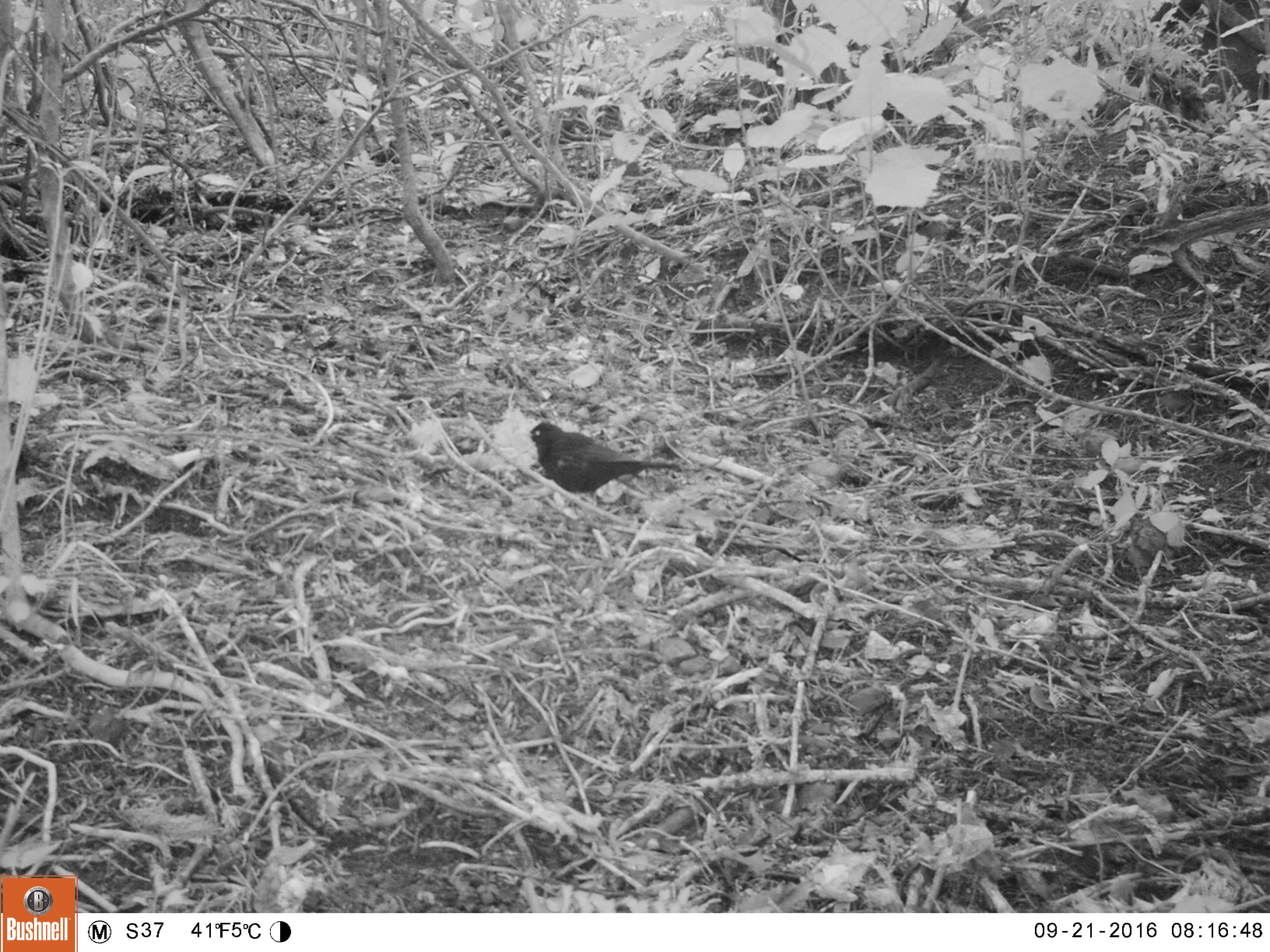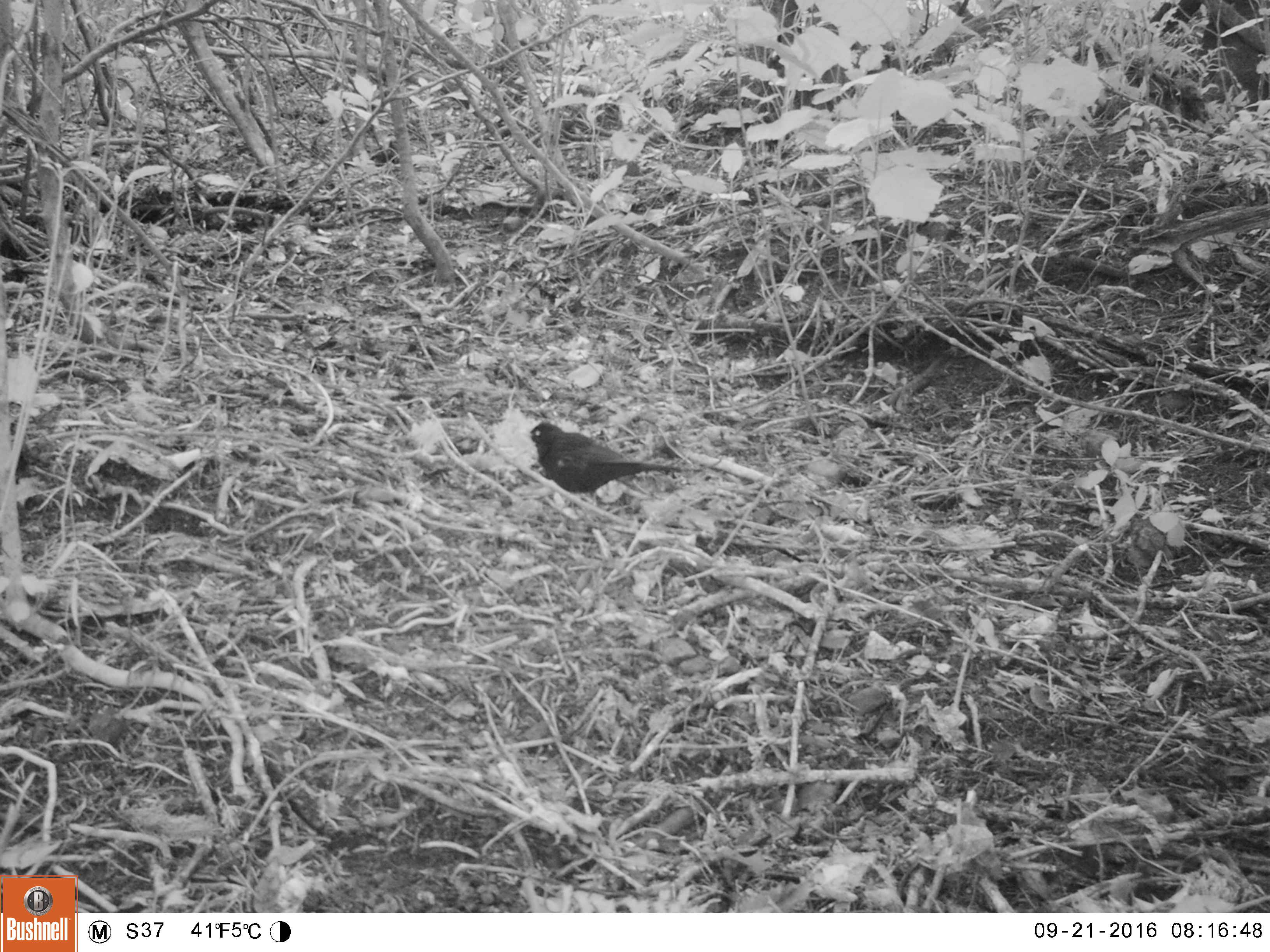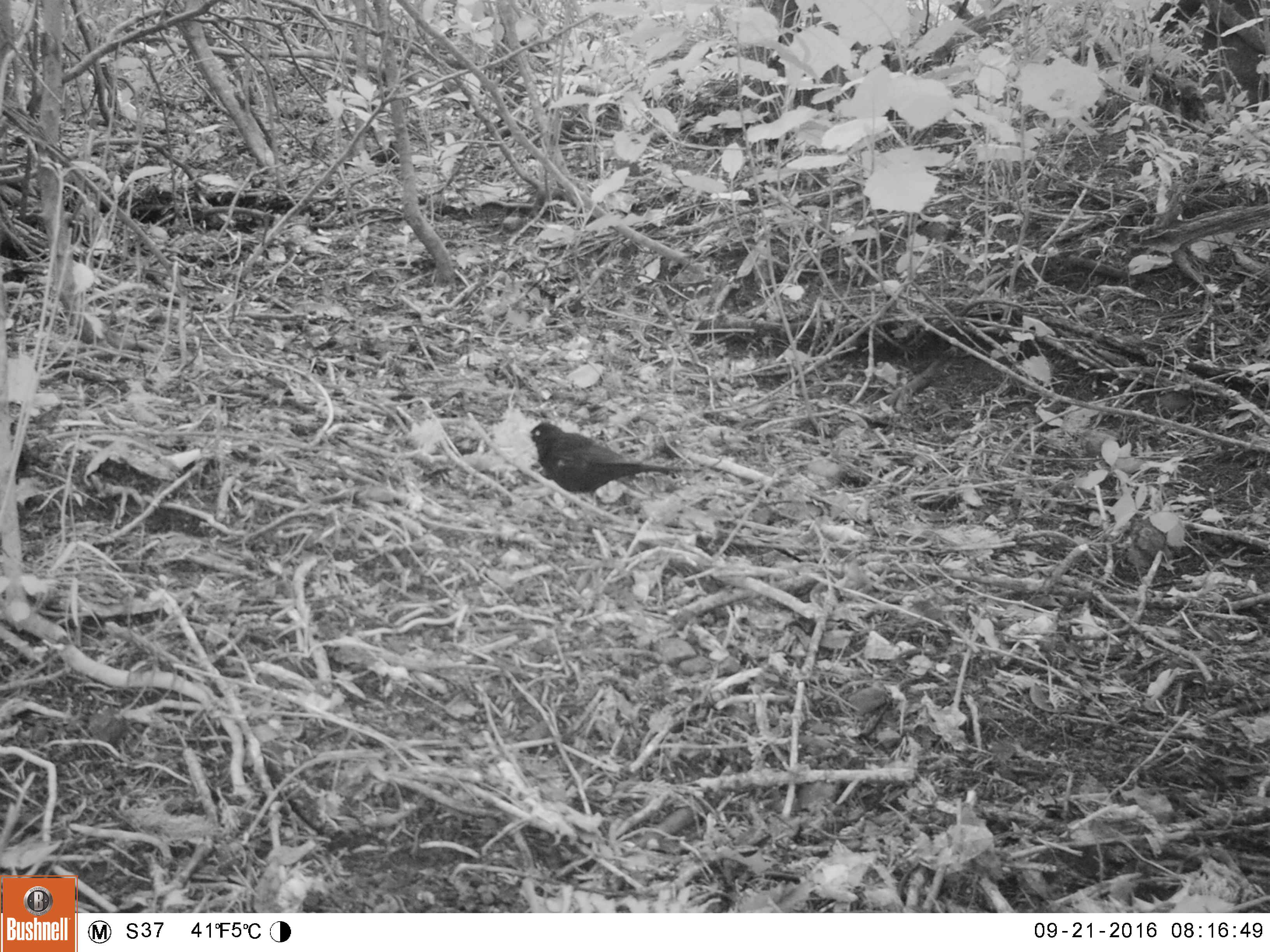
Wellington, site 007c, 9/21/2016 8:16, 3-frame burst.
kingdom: Animalia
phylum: Chordata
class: Aves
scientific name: Aves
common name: bird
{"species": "bird (Aves)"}